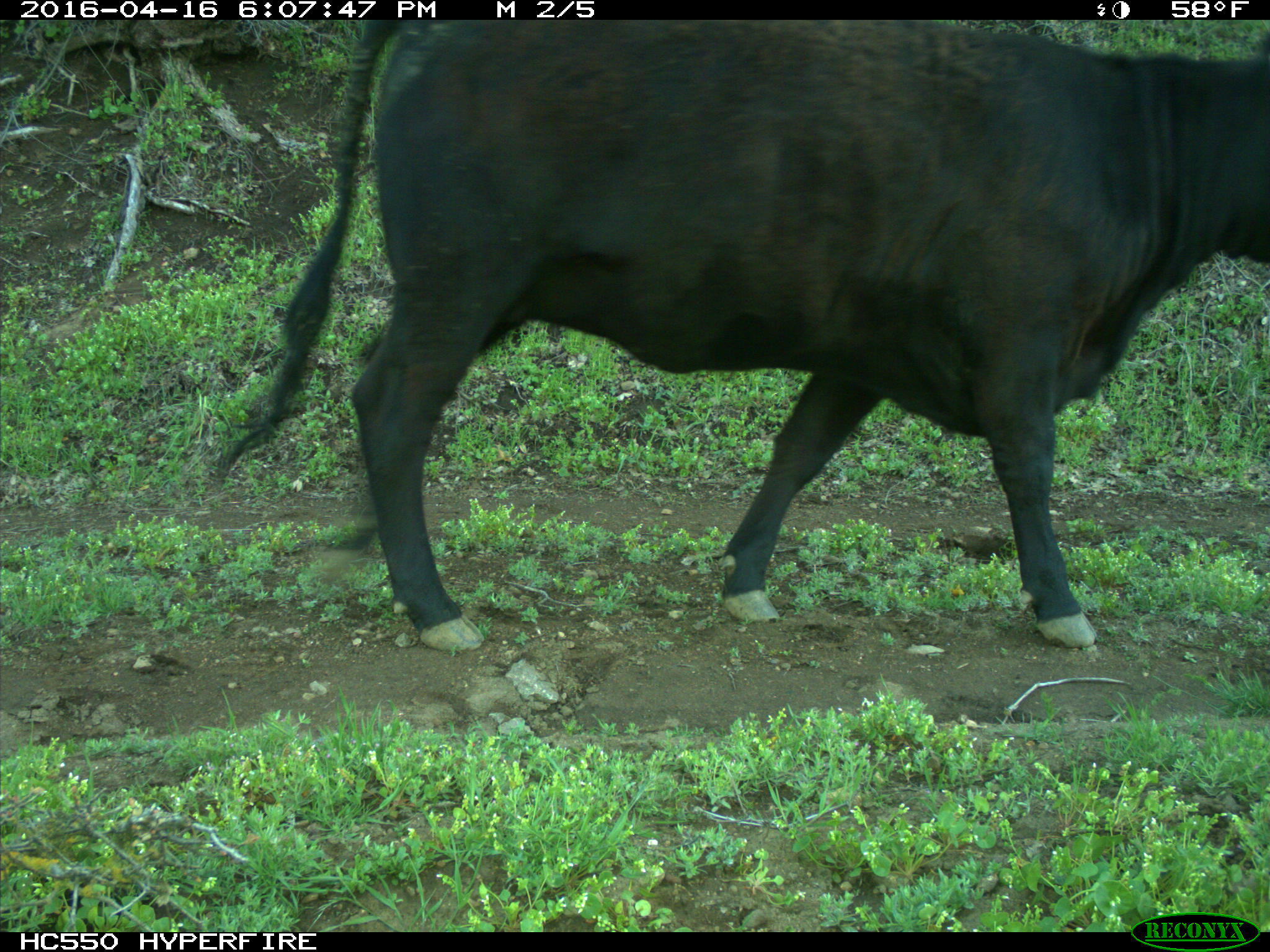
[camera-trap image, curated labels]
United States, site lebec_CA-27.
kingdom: Animalia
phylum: Chordata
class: Mammalia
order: Artiodactyla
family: Bovidae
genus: Bos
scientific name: Bos taurus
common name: domestic cow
Bos taurus (domestic cow).